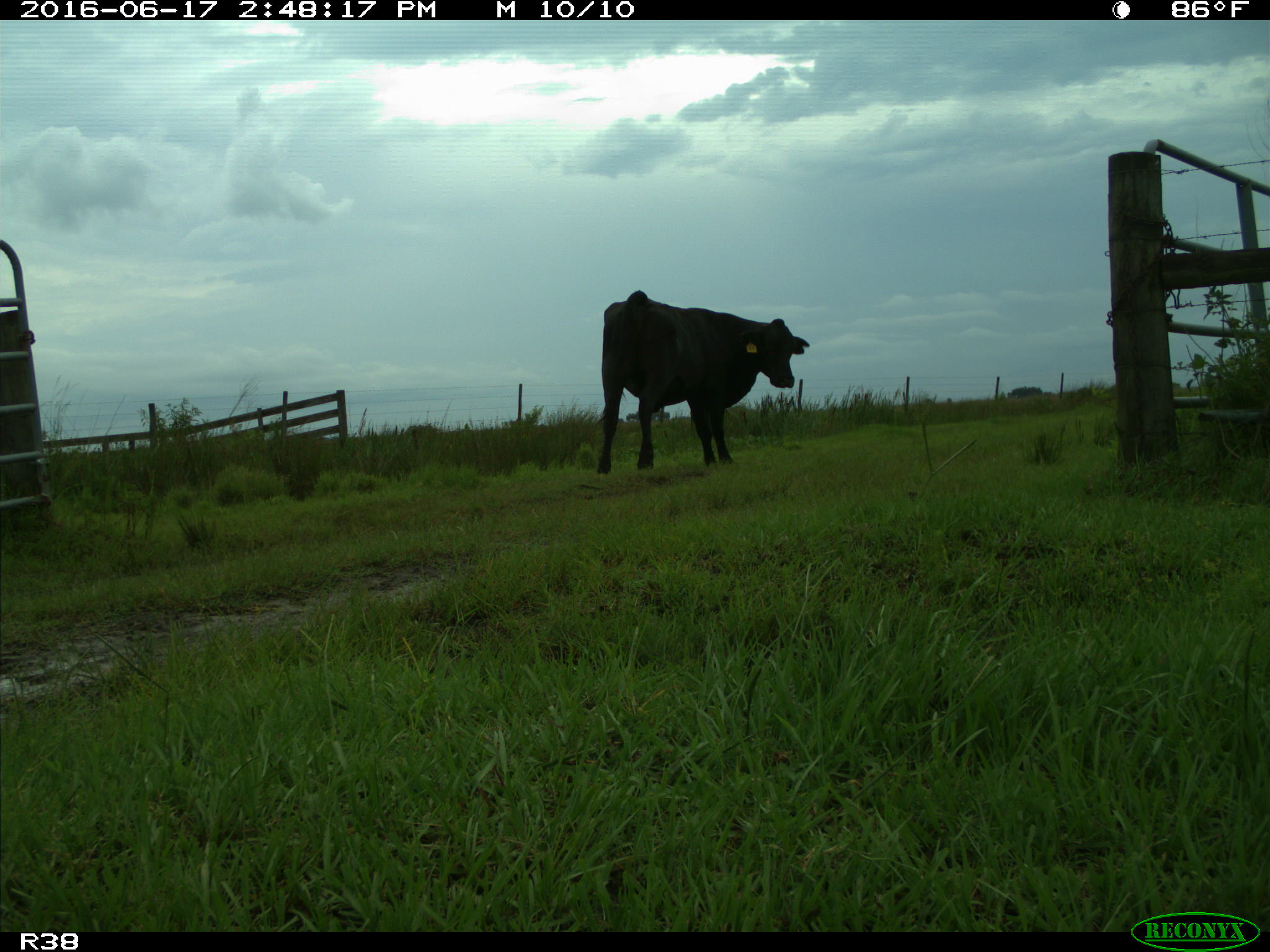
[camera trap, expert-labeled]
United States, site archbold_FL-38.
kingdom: Animalia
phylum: Chordata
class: Mammalia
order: Artiodactyla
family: Bovidae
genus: Bos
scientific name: Bos taurus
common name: domestic cow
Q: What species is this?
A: Bos taurus (domestic cow).